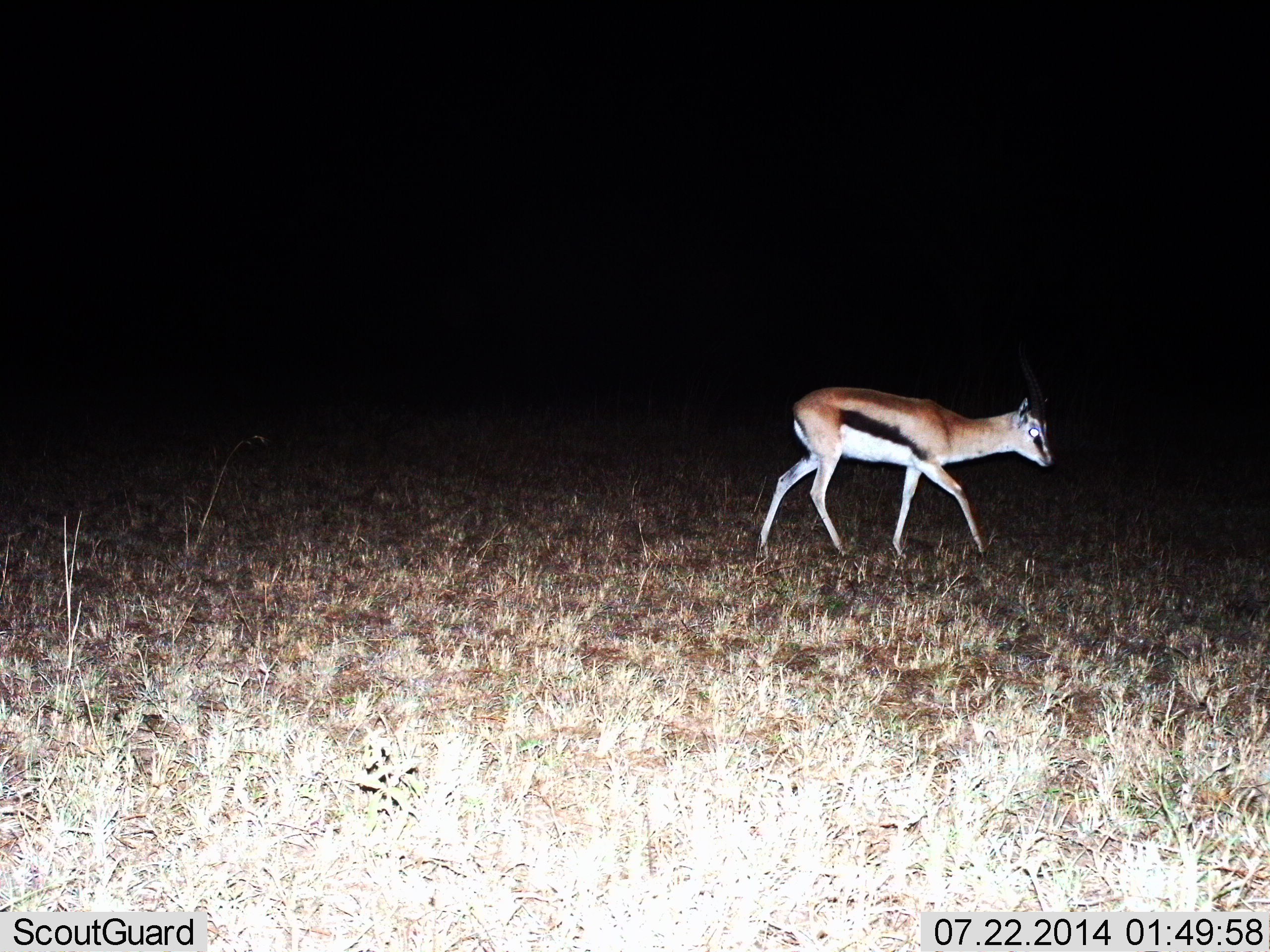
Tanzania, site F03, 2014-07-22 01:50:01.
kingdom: Animalia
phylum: Chordata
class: Mammalia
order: Artiodactyla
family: Bovidae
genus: Eudorcas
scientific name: Eudorcas thomsonii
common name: thomson's gazelle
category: gazellethomsons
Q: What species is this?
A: Gazellethomsons (thomson's gazelle) (Eudorcas thomsonii).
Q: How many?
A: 1.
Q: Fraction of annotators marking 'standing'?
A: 10%.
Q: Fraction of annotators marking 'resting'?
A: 0%.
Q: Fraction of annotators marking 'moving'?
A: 100%.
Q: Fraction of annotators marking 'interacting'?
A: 0%.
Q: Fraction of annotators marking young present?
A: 0%.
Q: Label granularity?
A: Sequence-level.